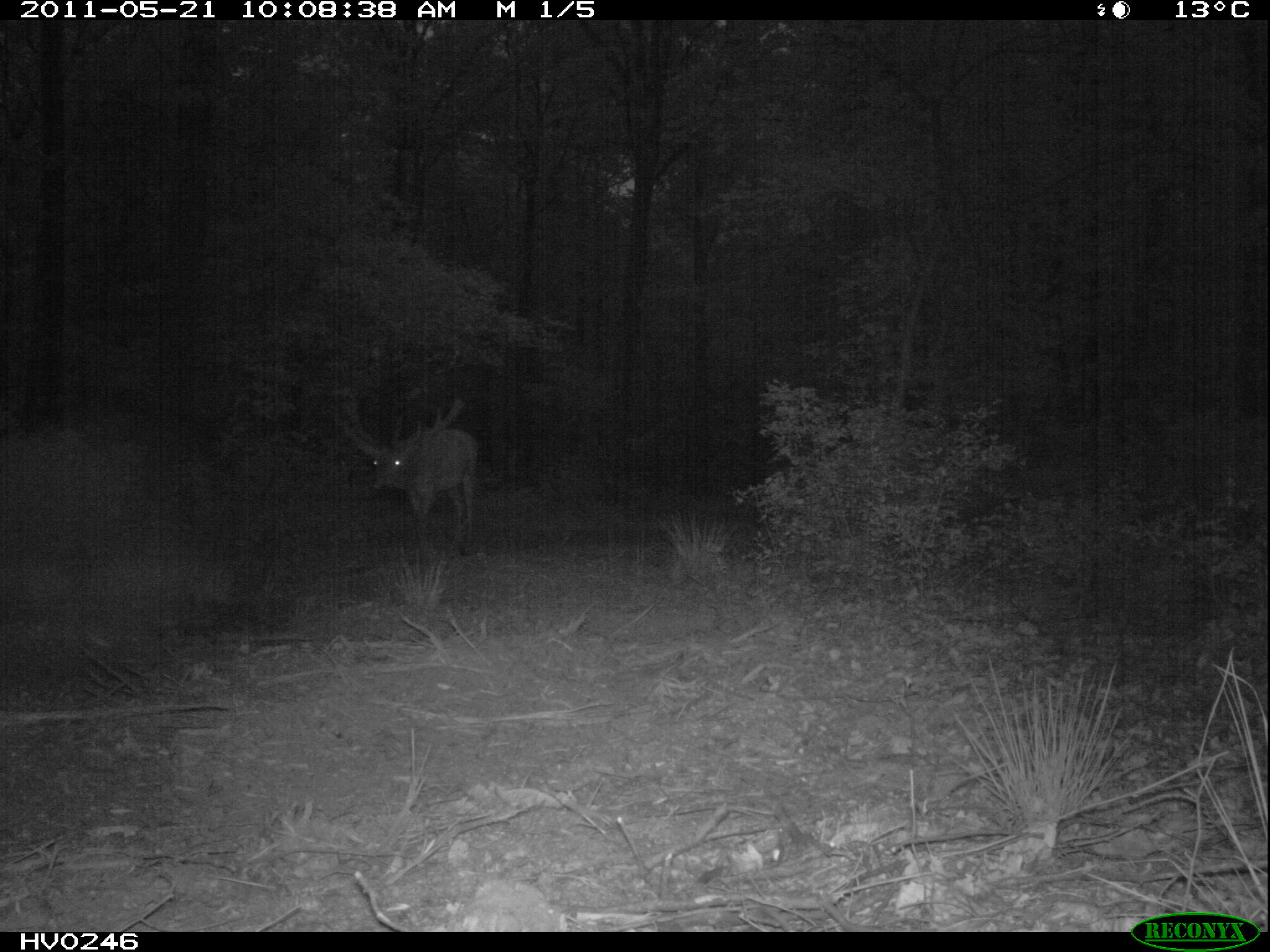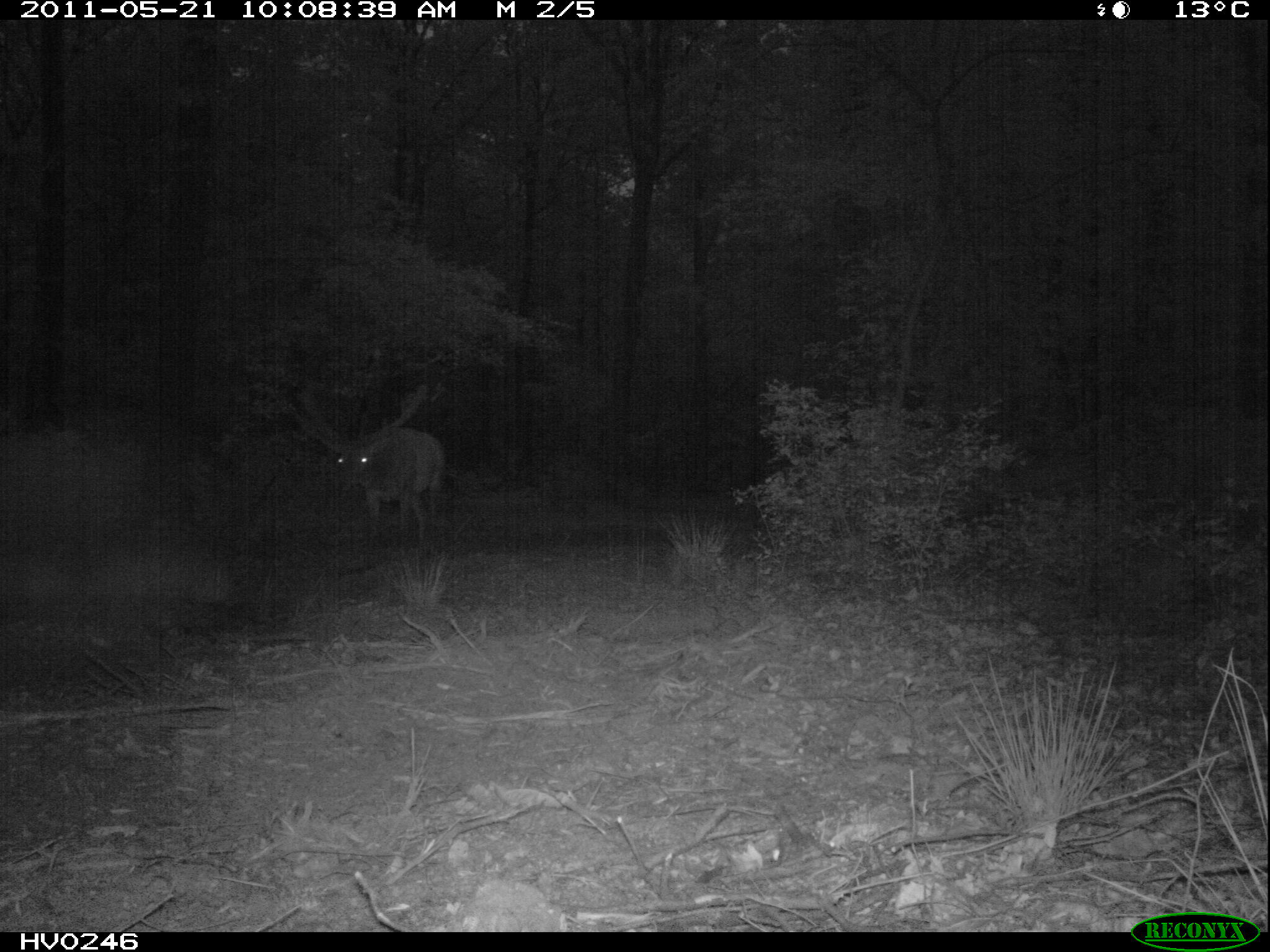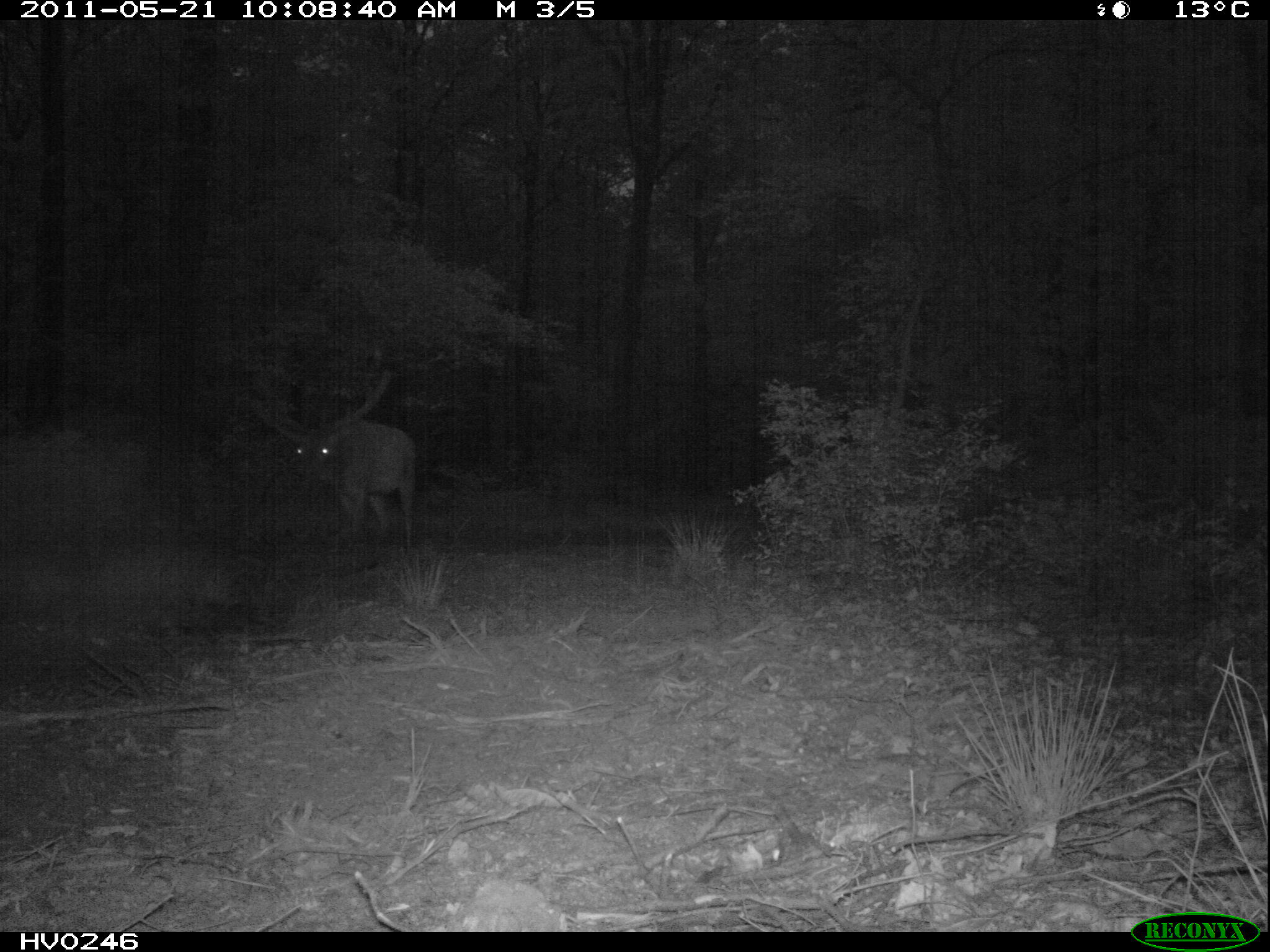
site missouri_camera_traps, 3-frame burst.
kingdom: Animalia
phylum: Chordata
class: Mammalia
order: Artiodactyla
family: Cervidae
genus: Cervus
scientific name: Cervus elaphus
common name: red deer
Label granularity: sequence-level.